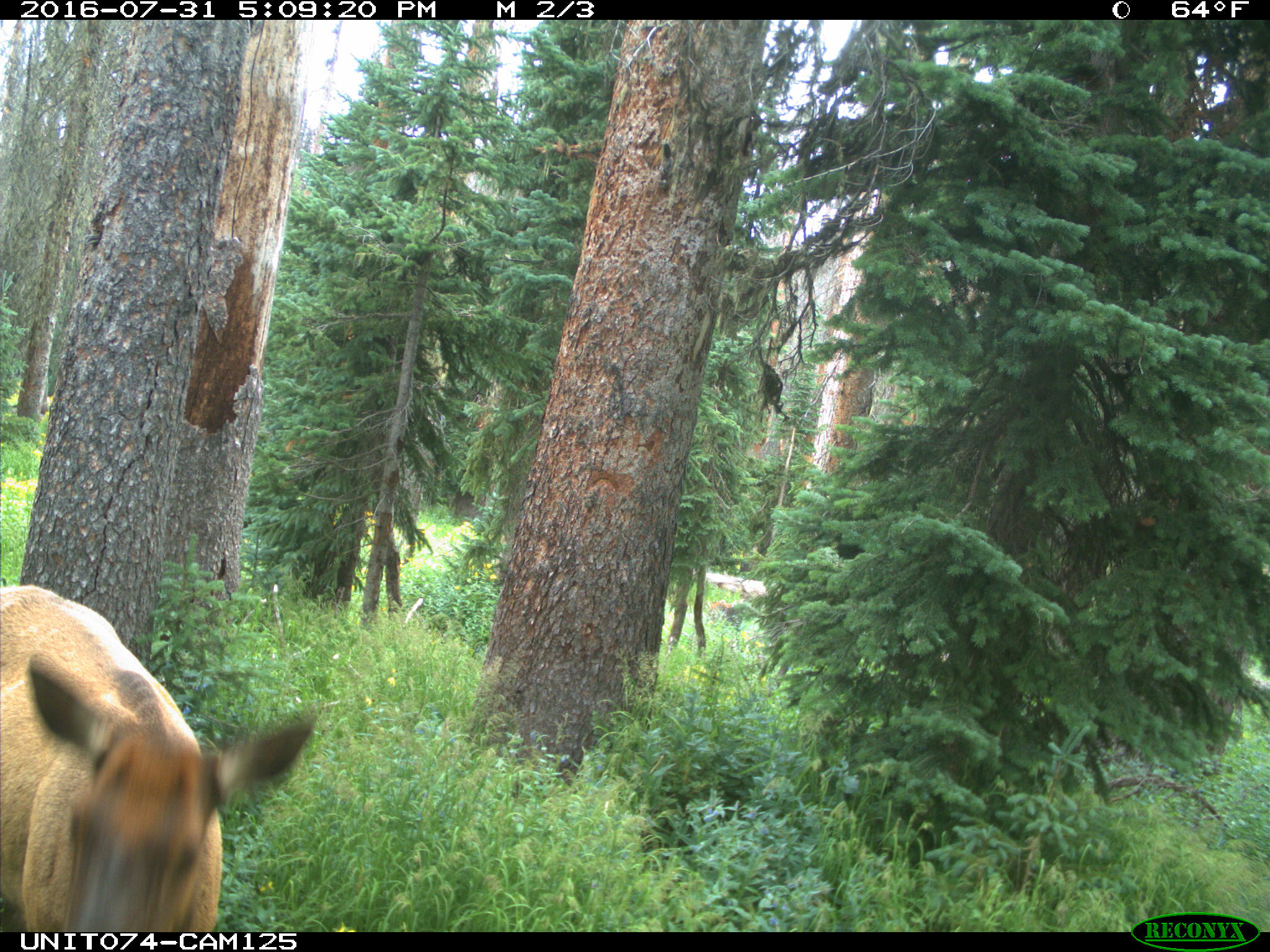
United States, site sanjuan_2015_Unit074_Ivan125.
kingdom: Animalia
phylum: Chordata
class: Mammalia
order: Artiodactyla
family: Cervidae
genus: Cervus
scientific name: Cervus elaphus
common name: red deer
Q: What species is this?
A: Cervus elaphus (red deer).